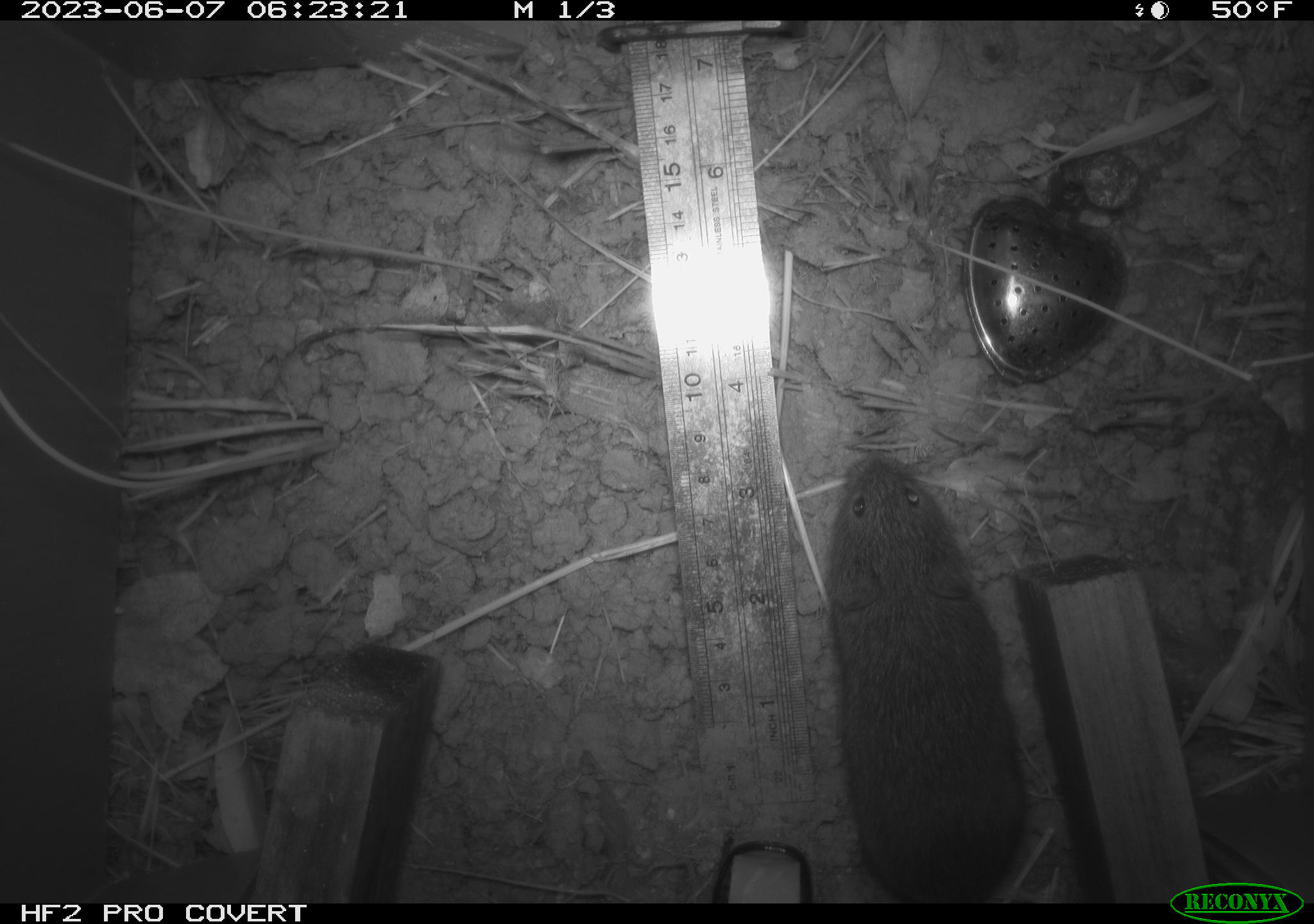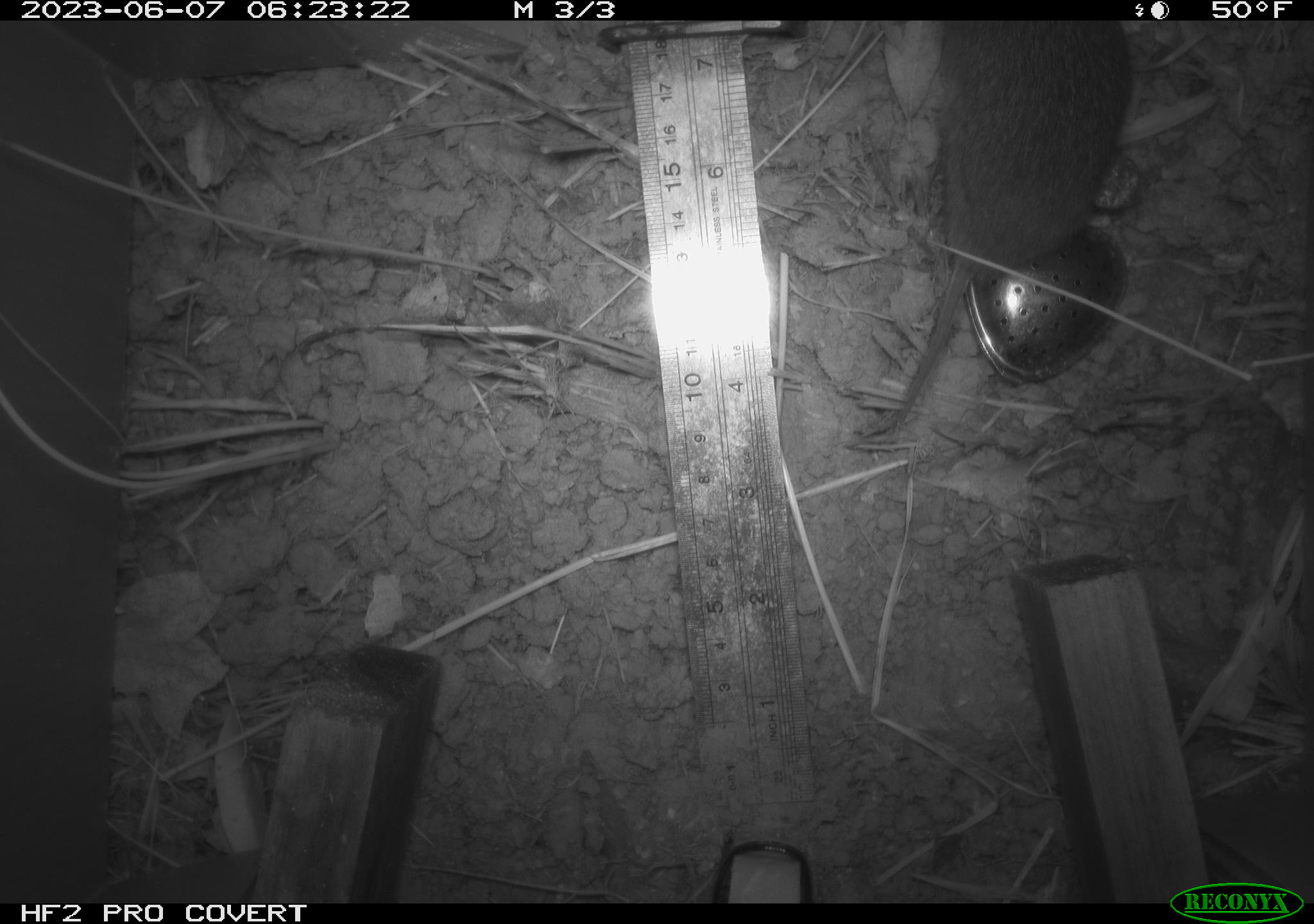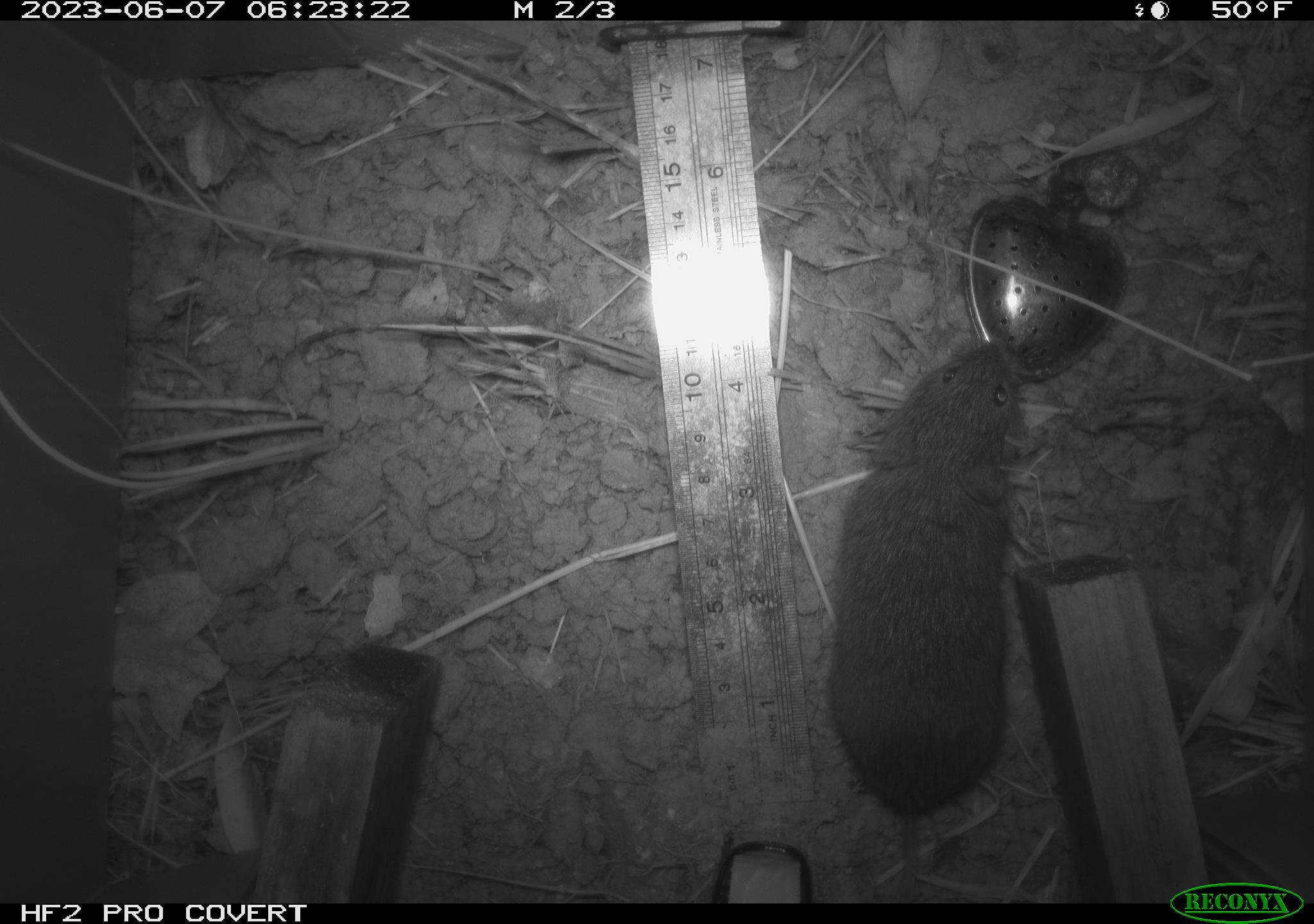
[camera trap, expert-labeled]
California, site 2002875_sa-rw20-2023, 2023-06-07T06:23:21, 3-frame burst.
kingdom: Animalia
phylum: Chordata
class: Mammalia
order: Rodentia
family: Cricetidae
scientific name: Arvicolinae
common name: voles, lemmings, and muskrats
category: arvicolinae subfamily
Arvicolinae subfamily (voles, lemmings, and muskrats) (Arvicolinae).